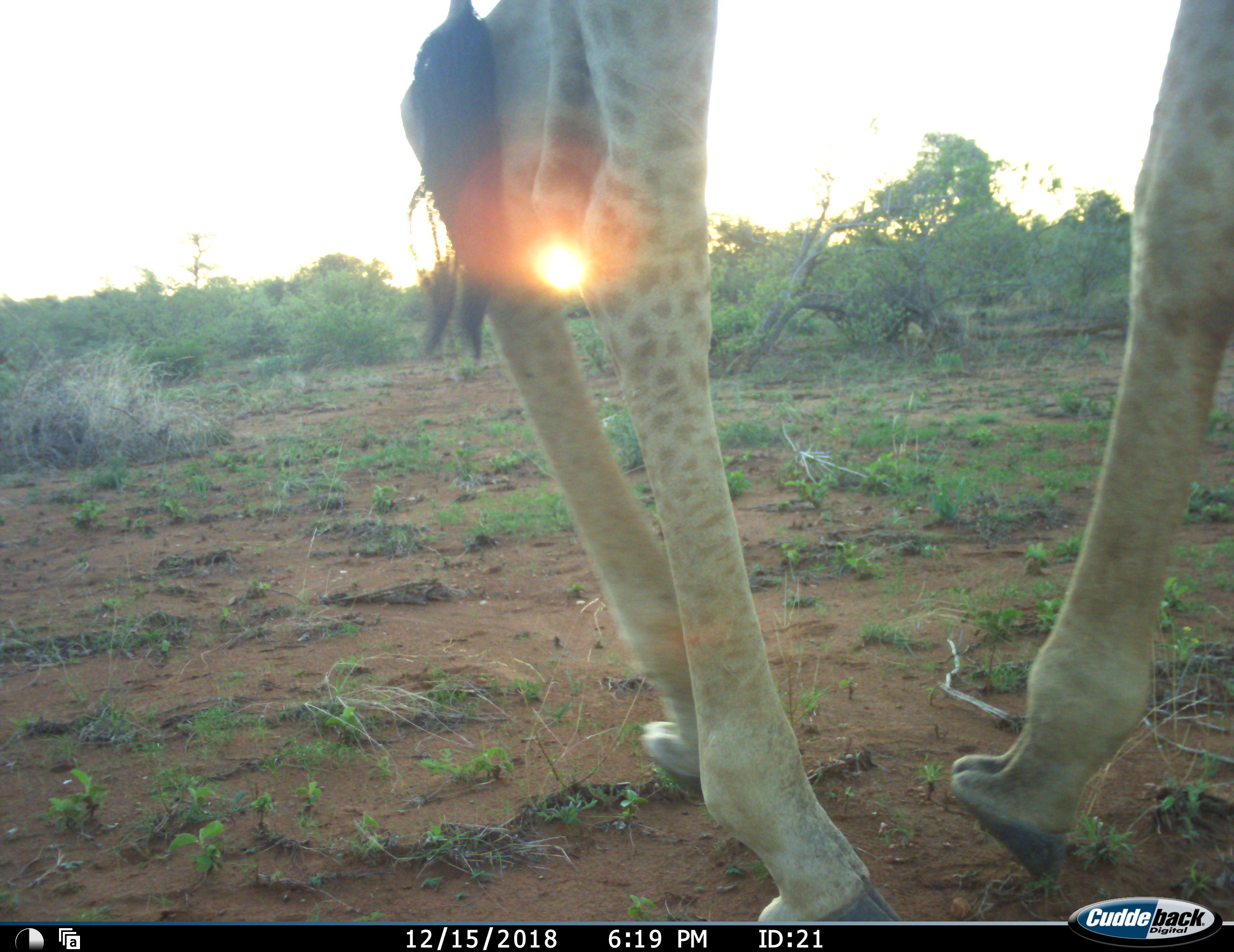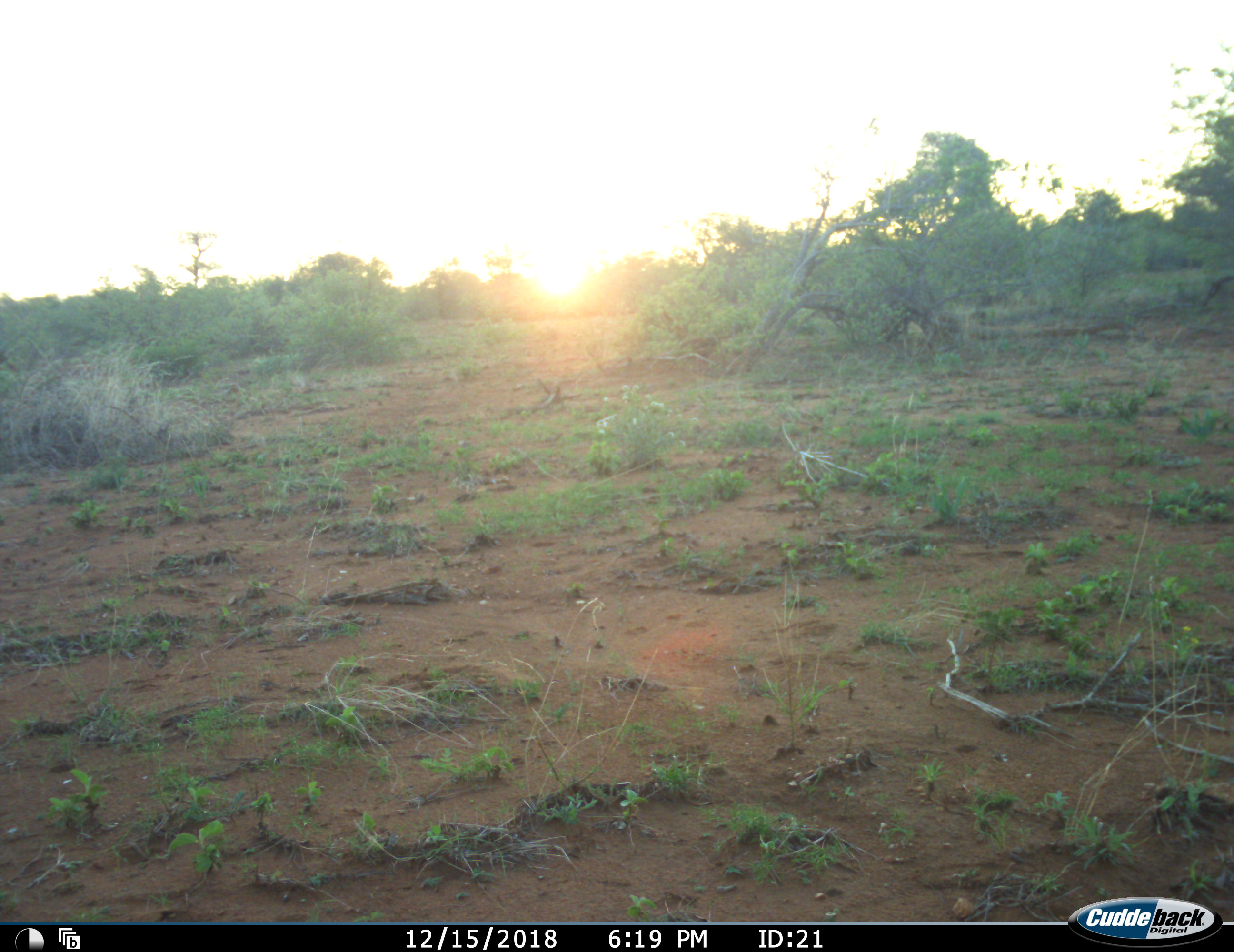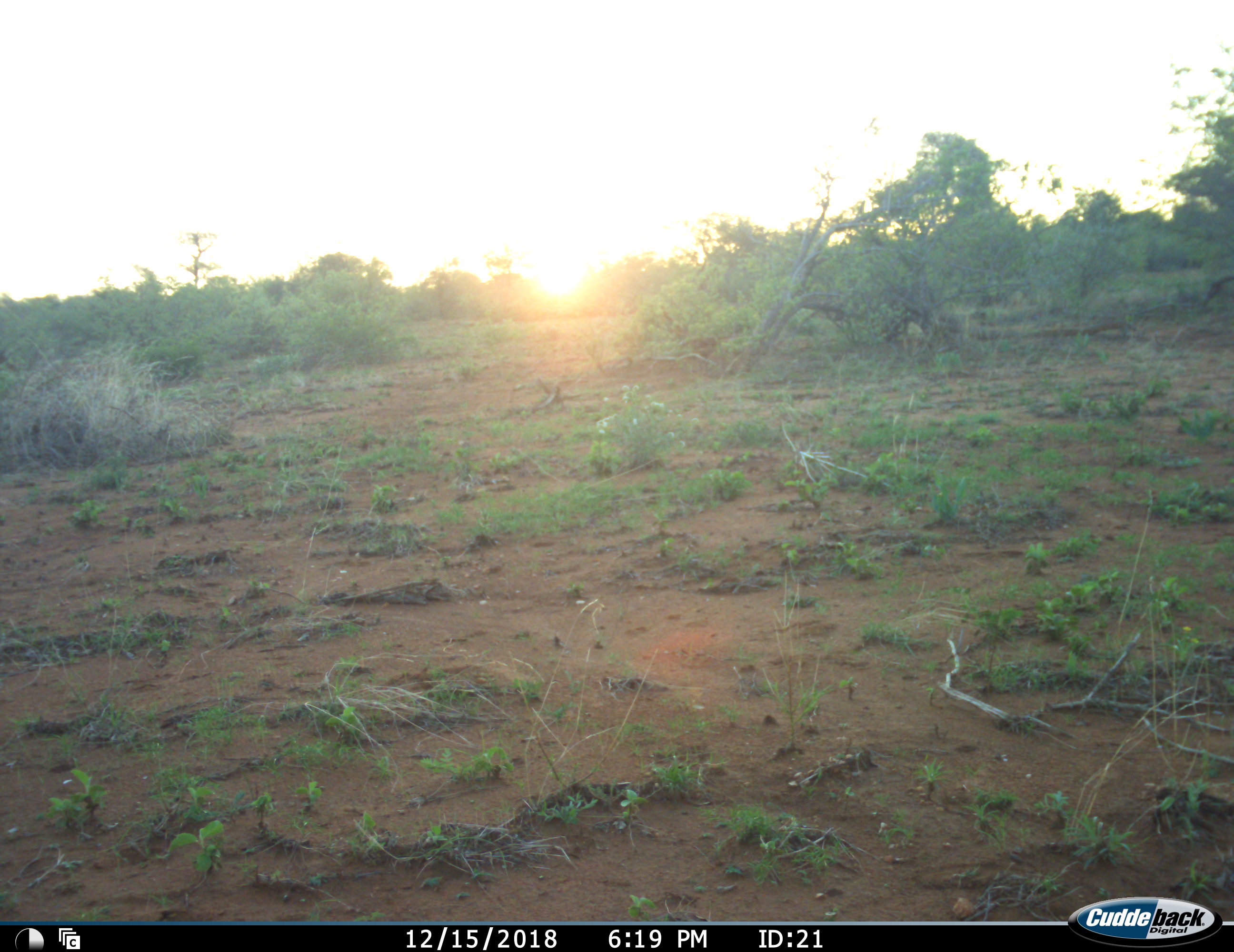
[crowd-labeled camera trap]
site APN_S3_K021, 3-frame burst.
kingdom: Animalia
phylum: Chordata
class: Mammalia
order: Artiodactyla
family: Giraffidae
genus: Giraffa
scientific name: Giraffa camelopardalis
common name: giraffe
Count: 1.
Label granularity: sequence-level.